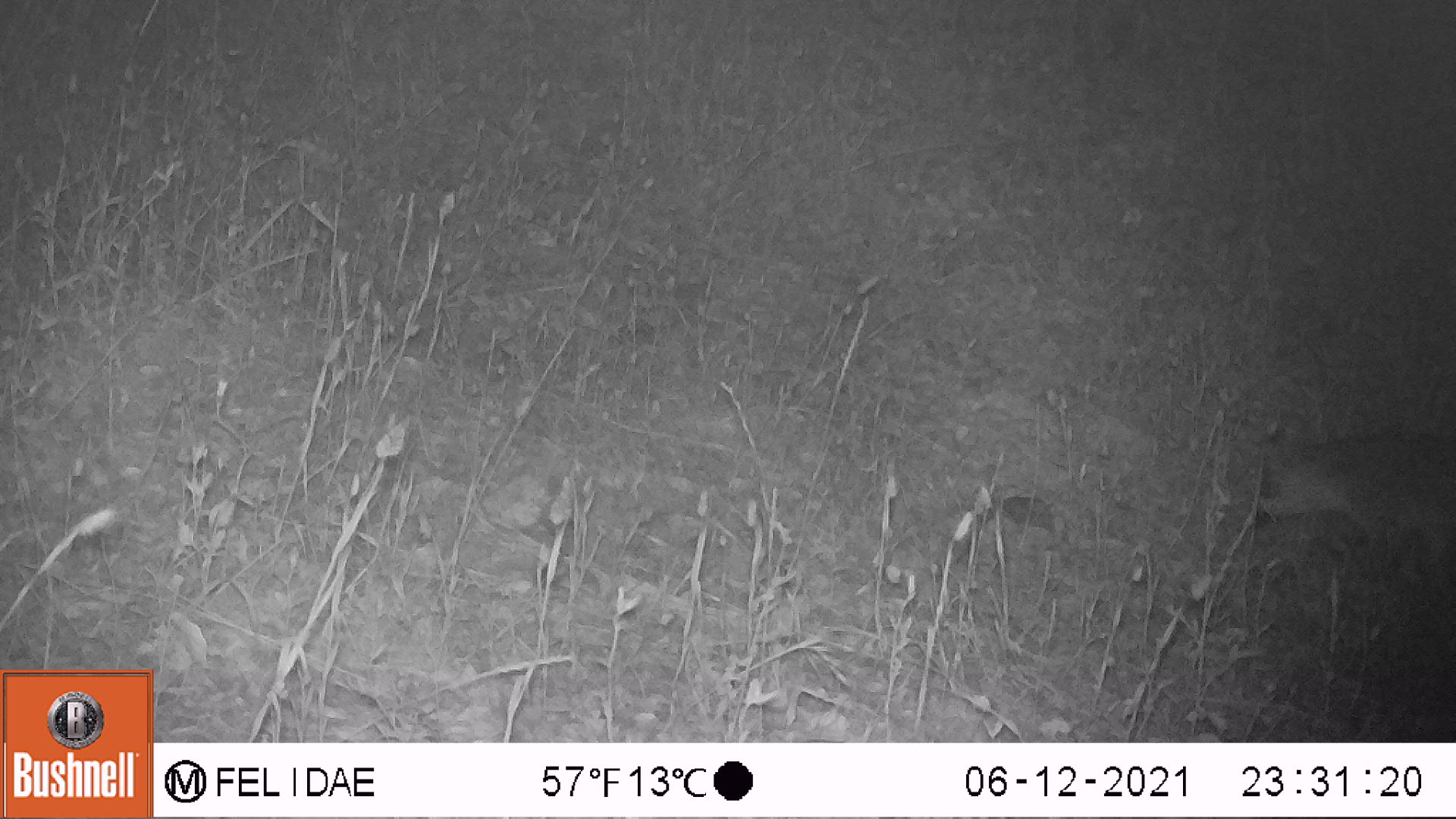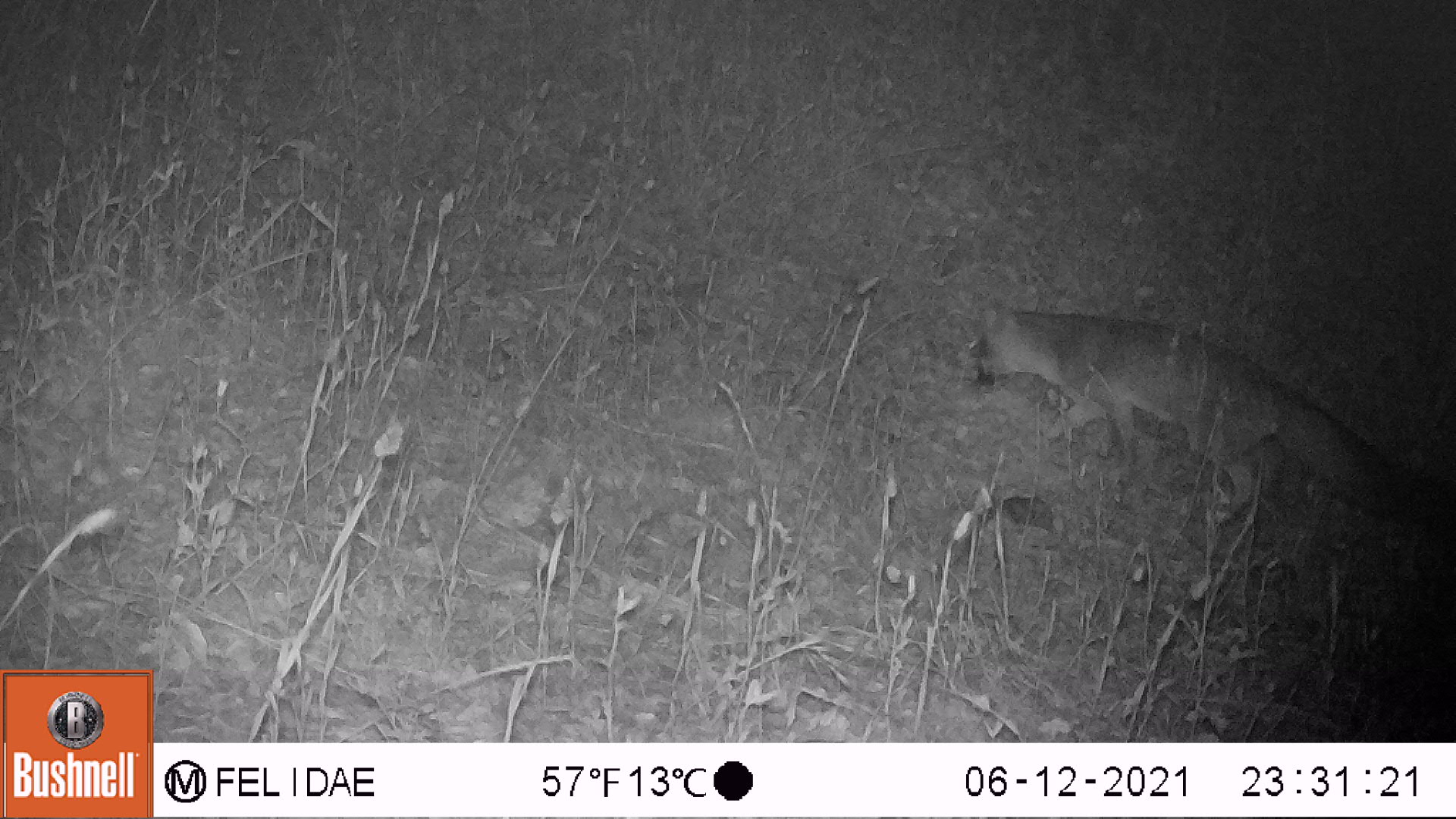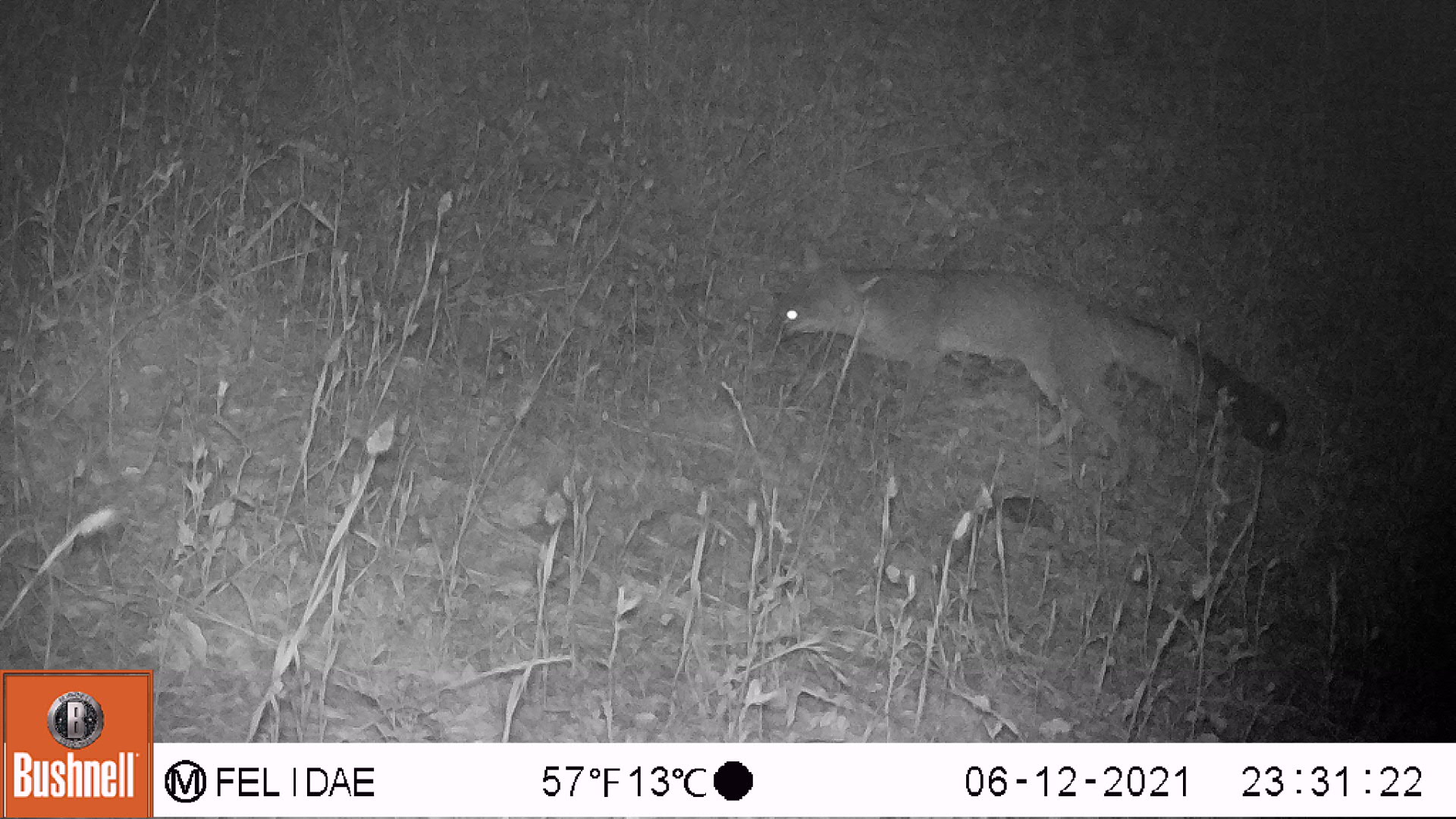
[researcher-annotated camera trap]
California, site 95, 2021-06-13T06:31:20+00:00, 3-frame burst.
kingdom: Animalia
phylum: Chordata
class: Mammalia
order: Carnivora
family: Canidae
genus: Urocyon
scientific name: Urocyon cinereoargenteus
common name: gray fox